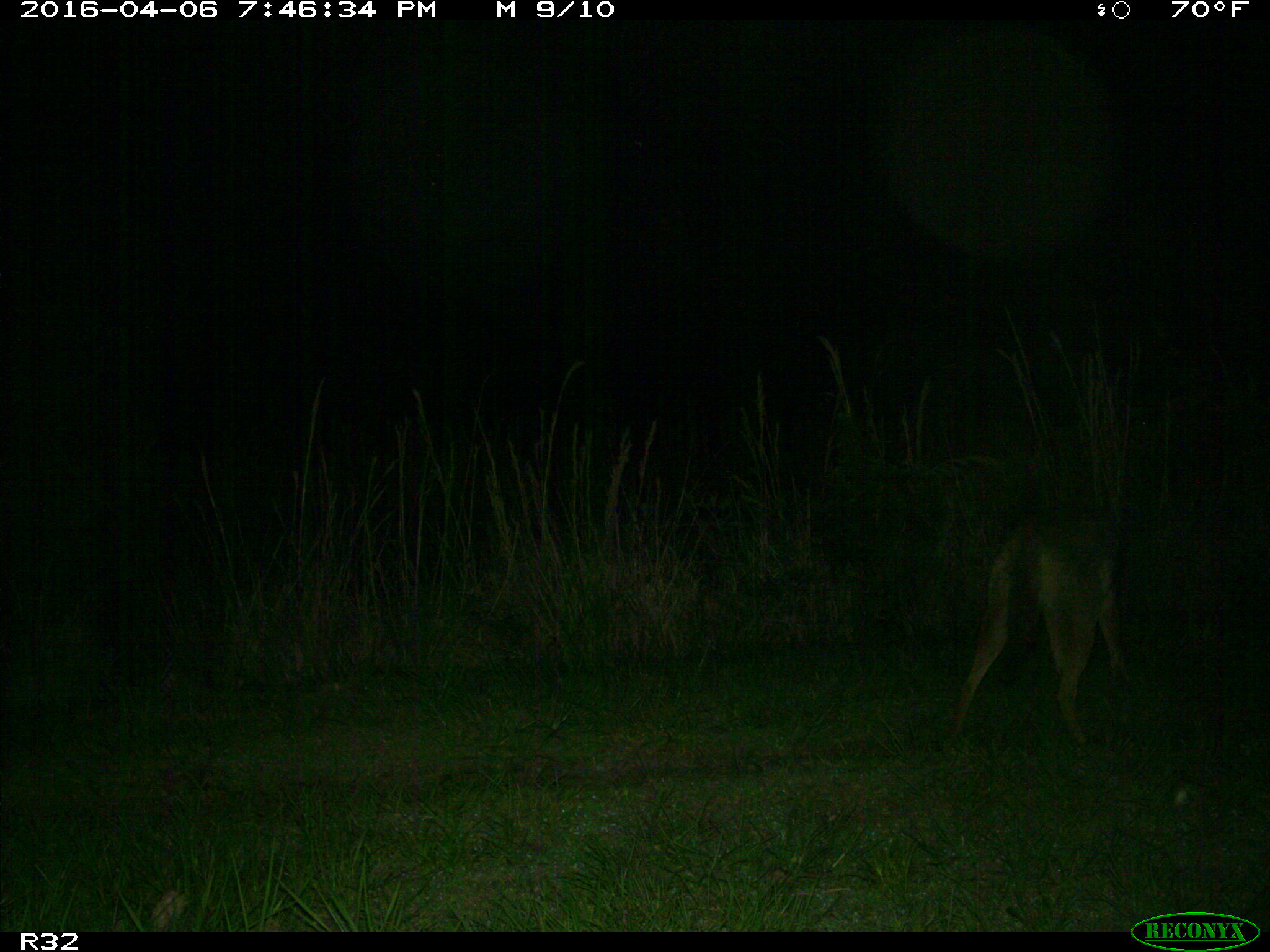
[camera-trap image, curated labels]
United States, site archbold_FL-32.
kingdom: Animalia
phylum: Chordata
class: Mammalia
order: Carnivora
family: Canidae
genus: Canis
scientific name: Canis latrans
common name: coyote